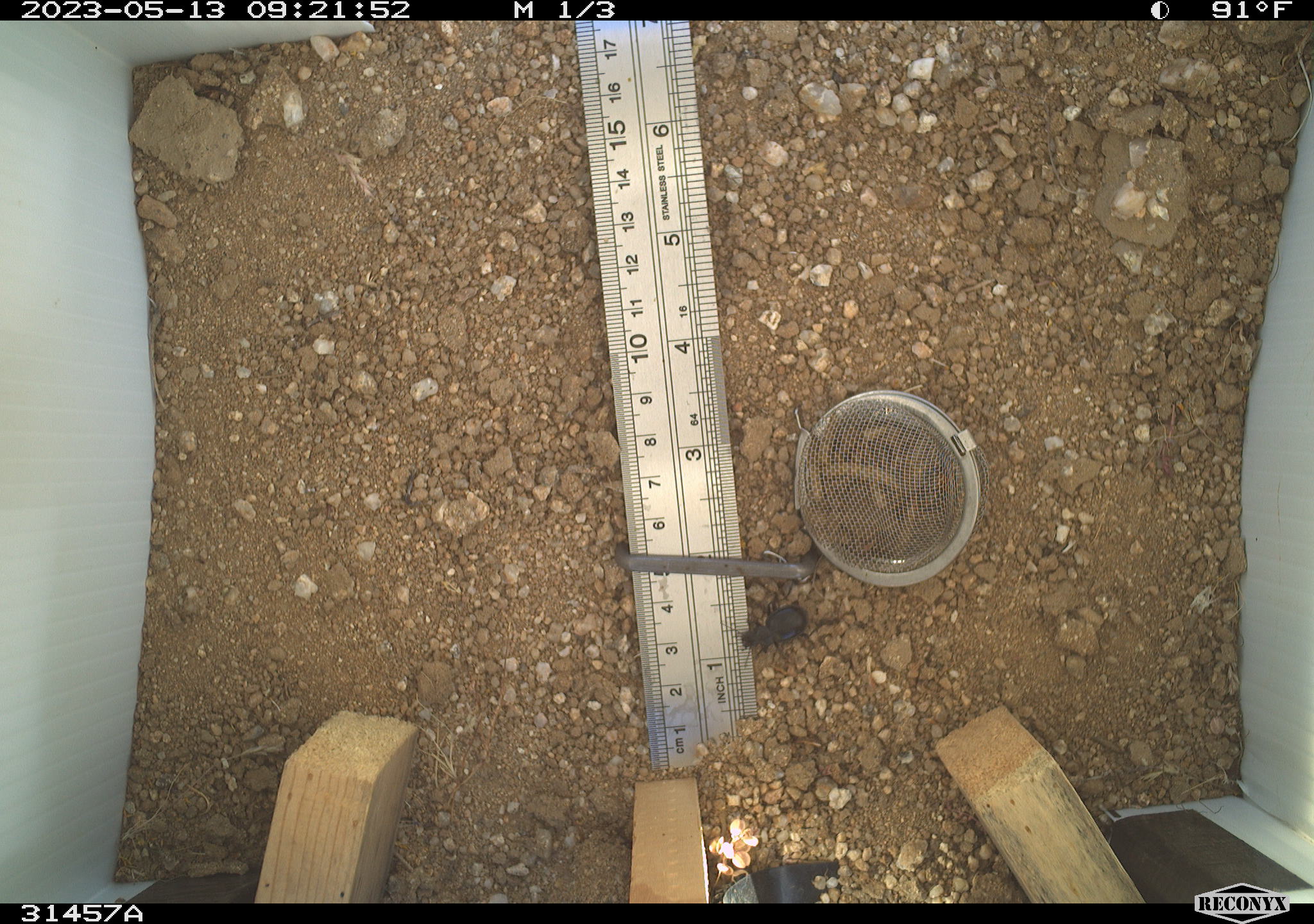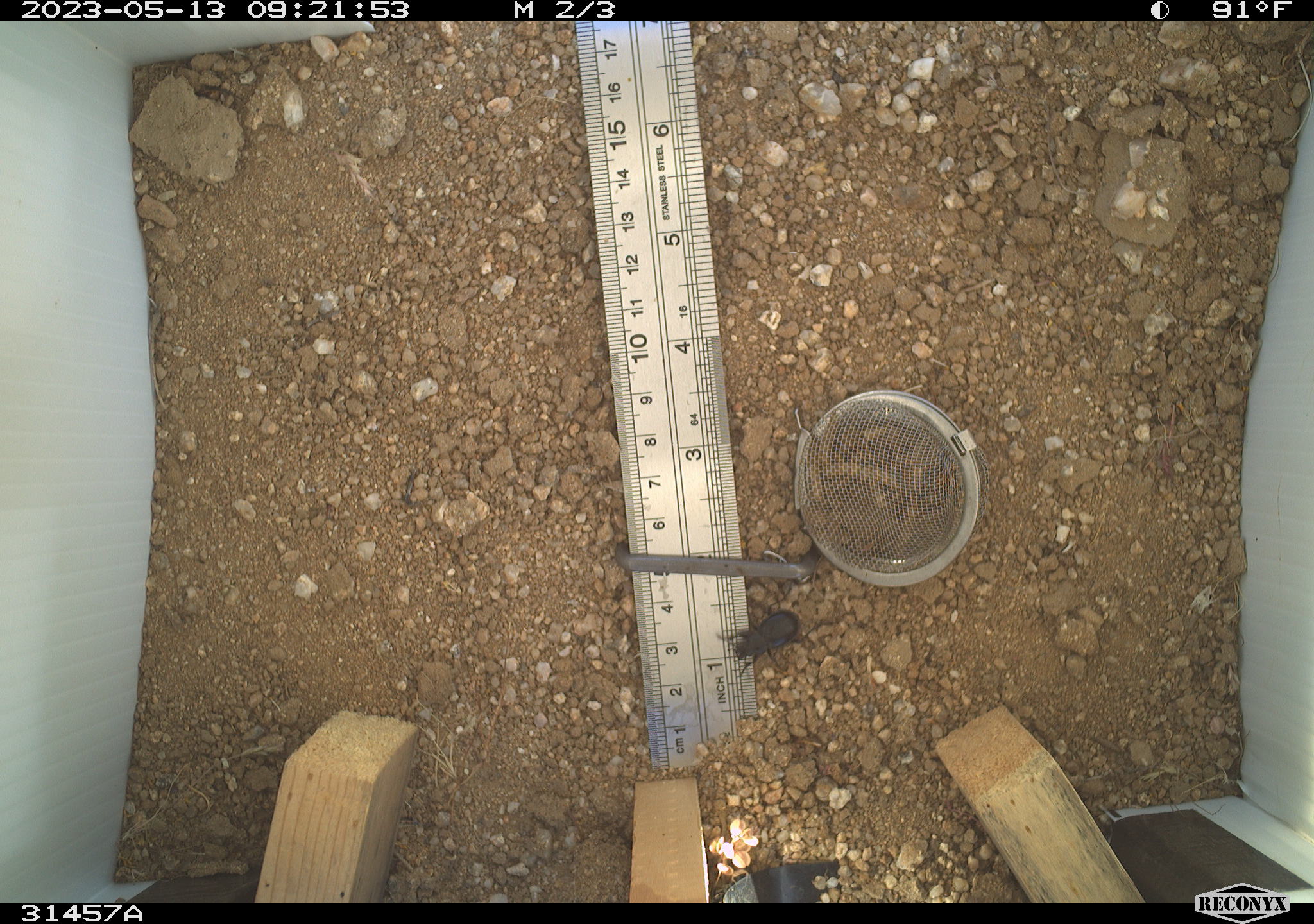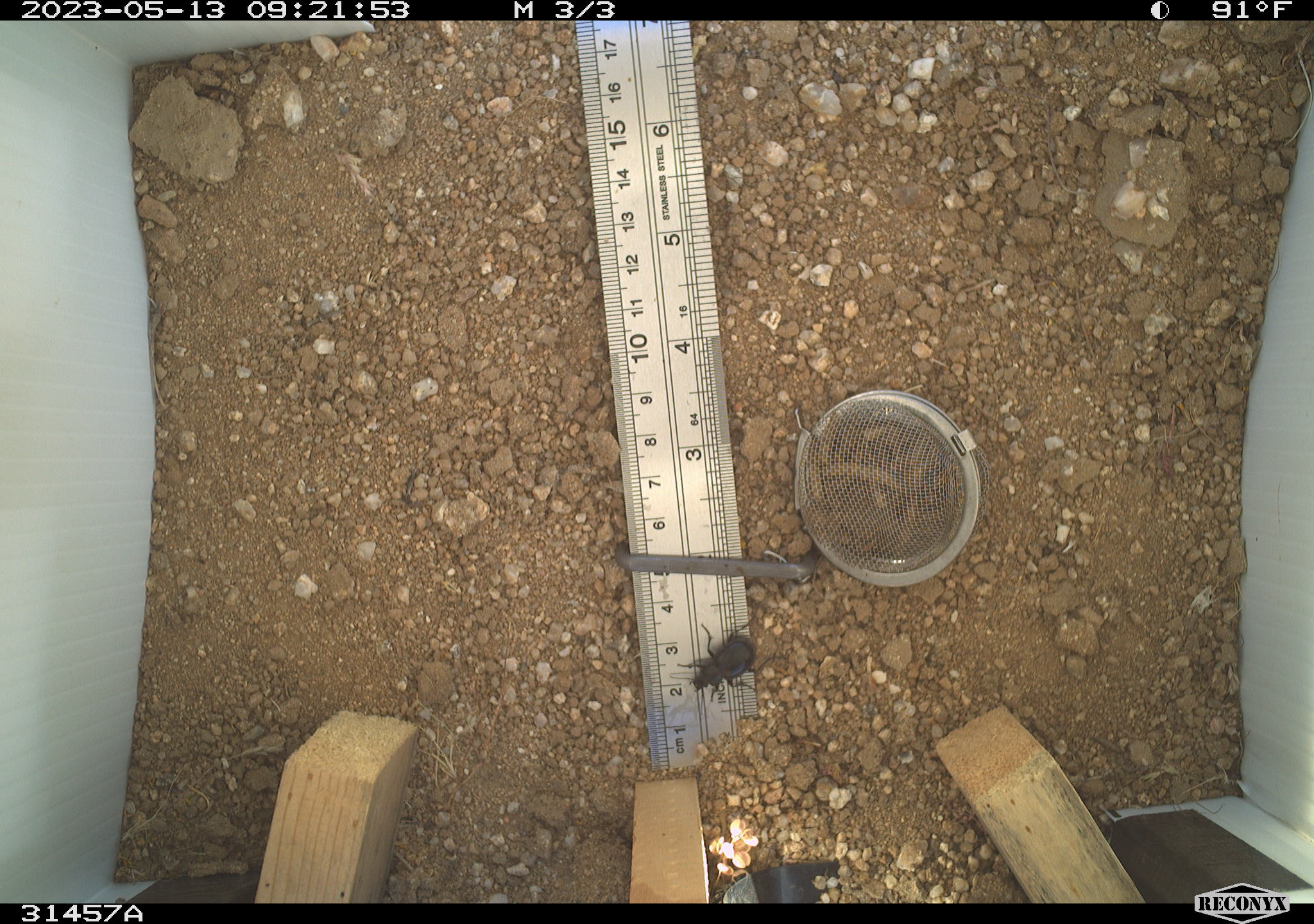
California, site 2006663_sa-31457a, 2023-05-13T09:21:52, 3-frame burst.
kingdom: Animalia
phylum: Arthropoda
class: Insecta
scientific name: Insecta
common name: insect